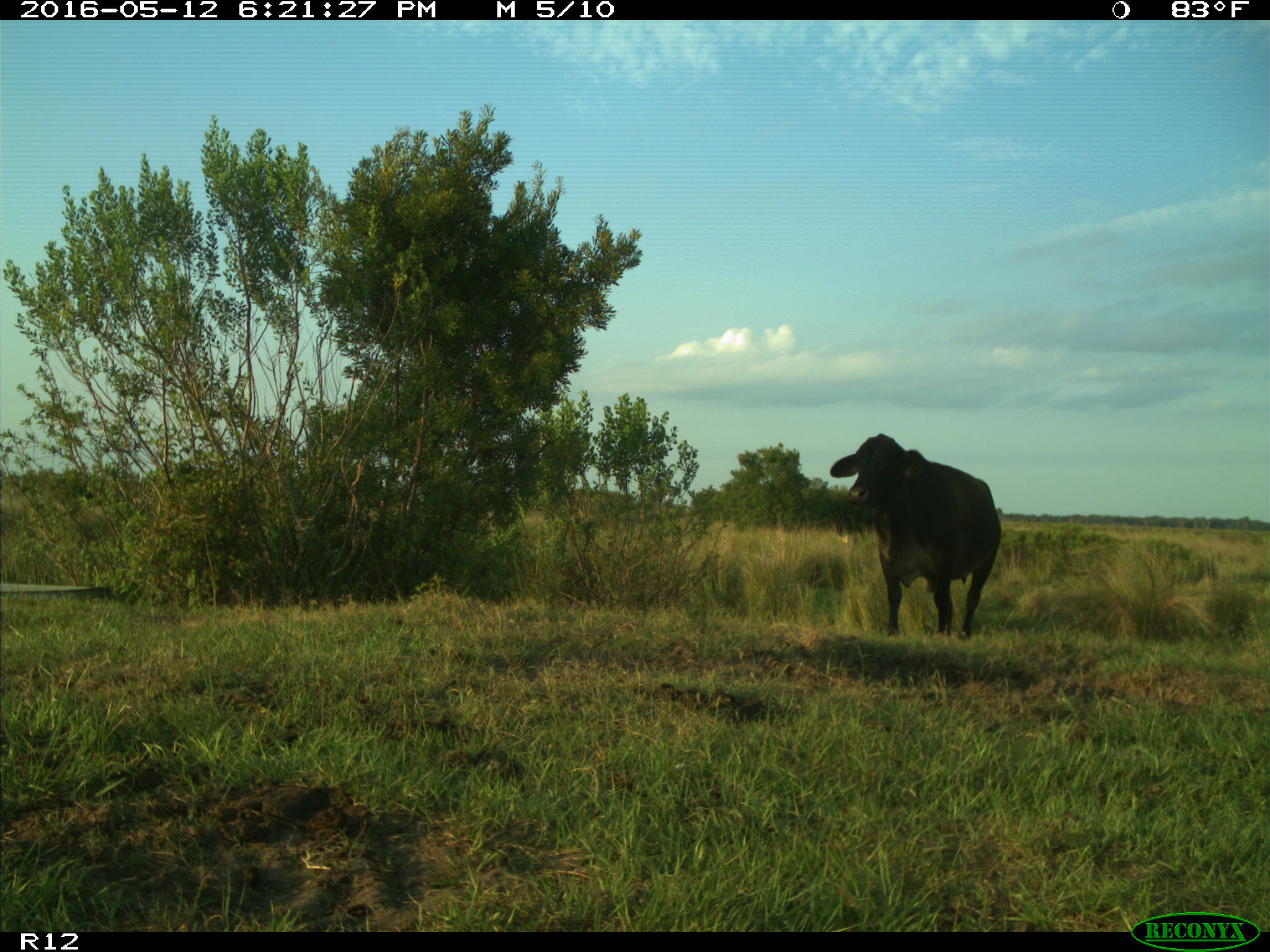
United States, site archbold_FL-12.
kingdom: Animalia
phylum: Chordata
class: Mammalia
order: Artiodactyla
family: Bovidae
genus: Bos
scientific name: Bos taurus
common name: domestic cow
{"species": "Bos taurus (domestic cow)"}